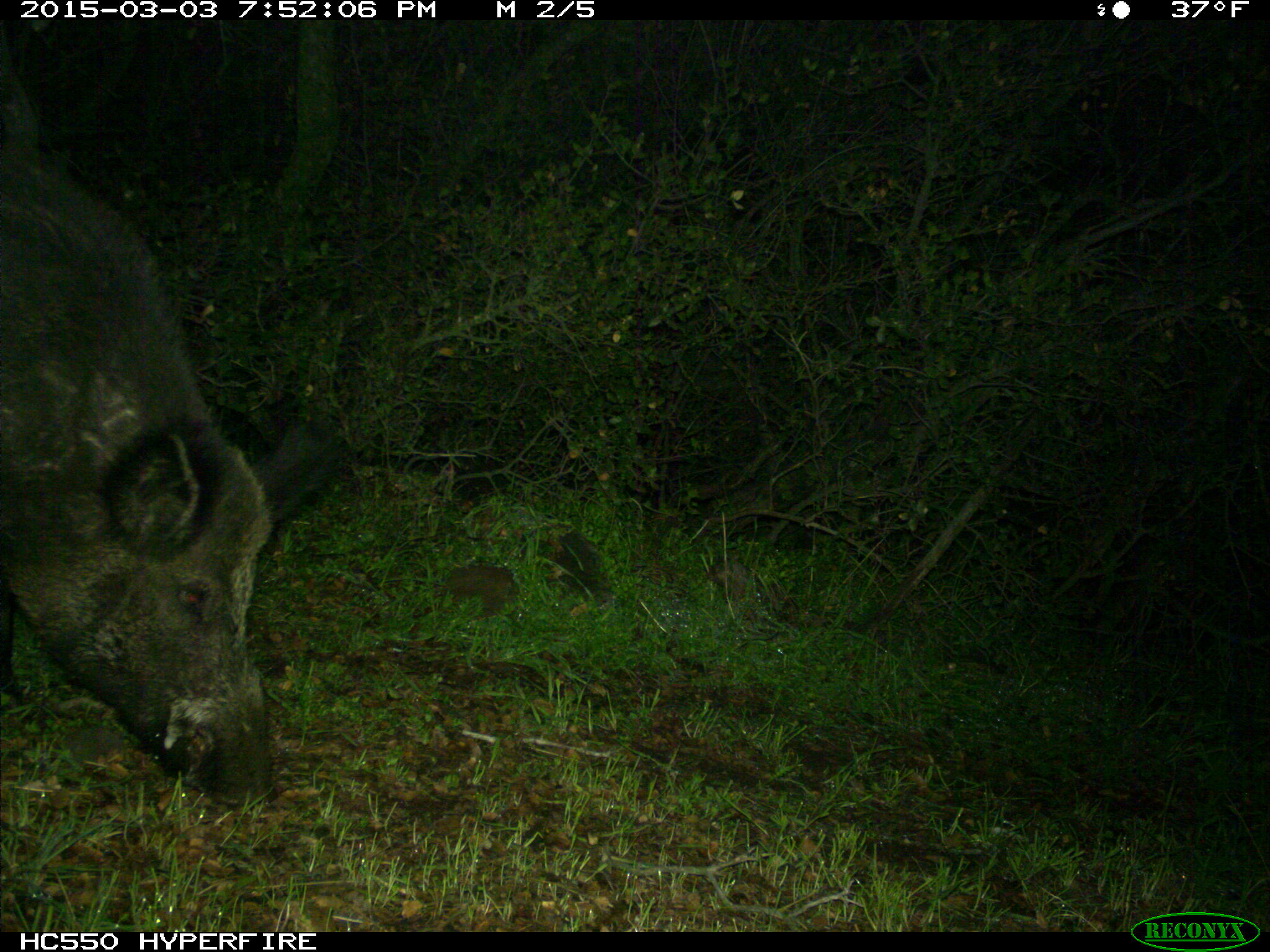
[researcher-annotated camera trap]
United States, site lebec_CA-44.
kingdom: Animalia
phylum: Chordata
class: Mammalia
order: Artiodactyla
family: Suidae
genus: Sus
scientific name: Sus scrofa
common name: wild boar